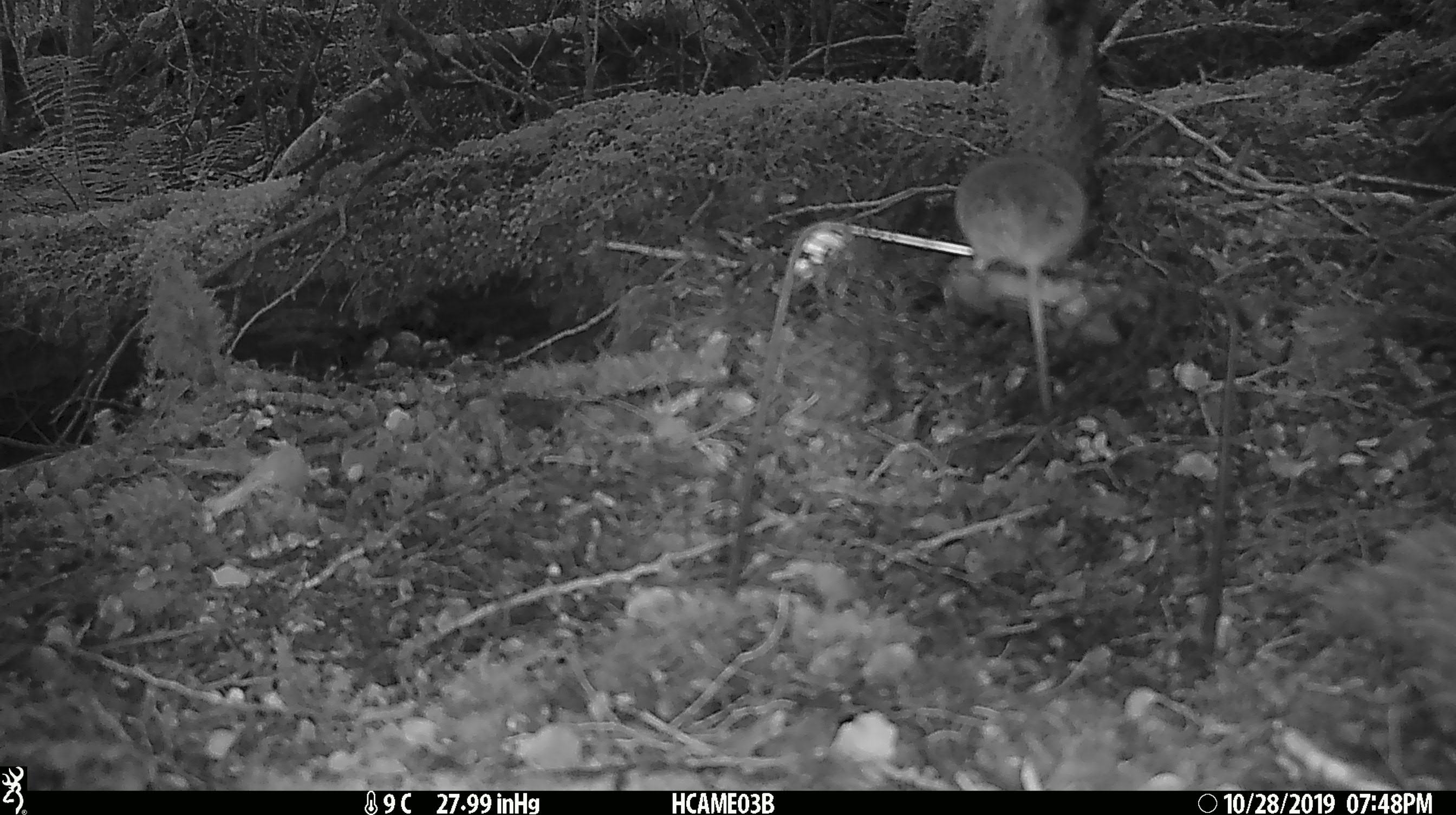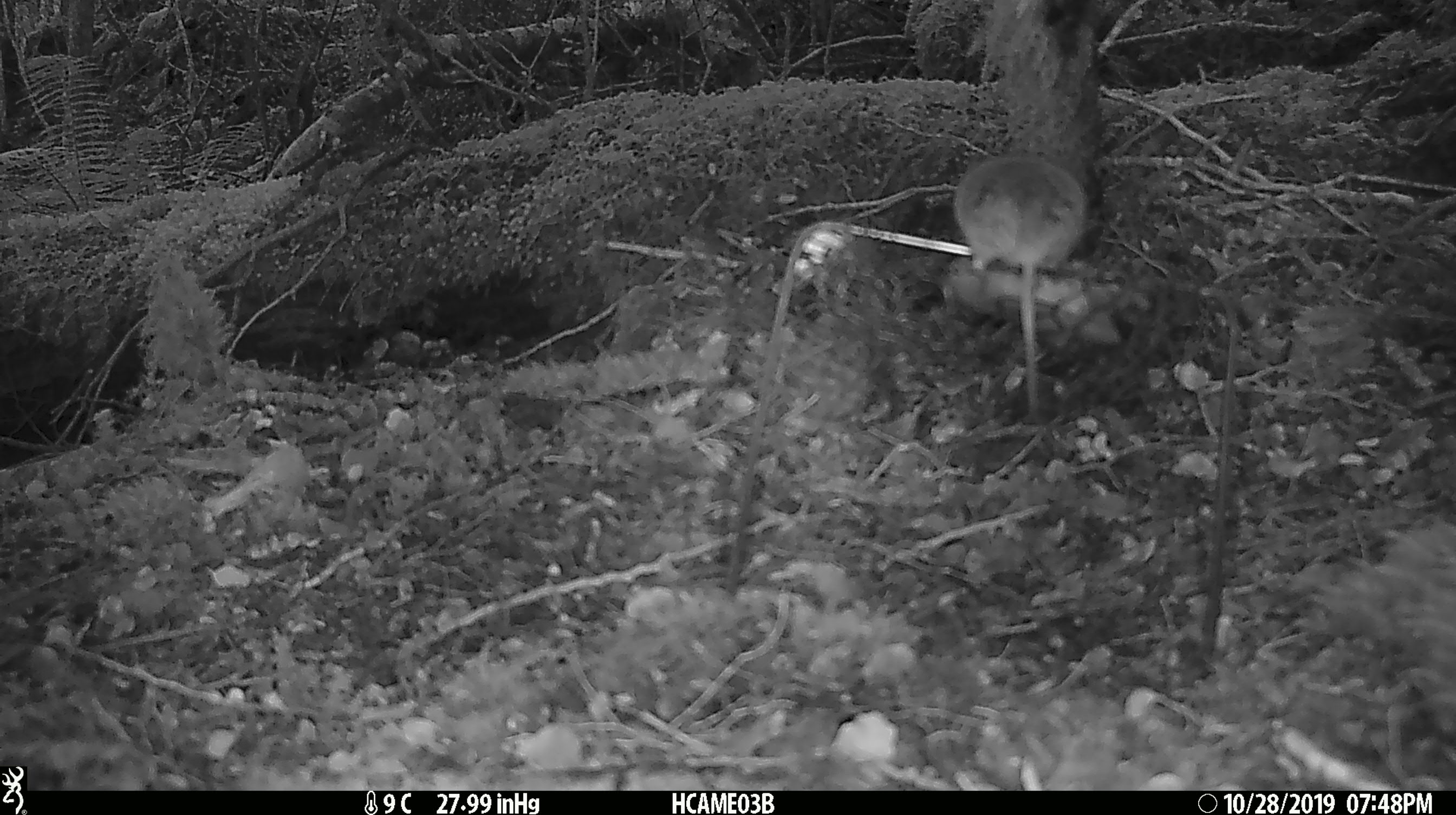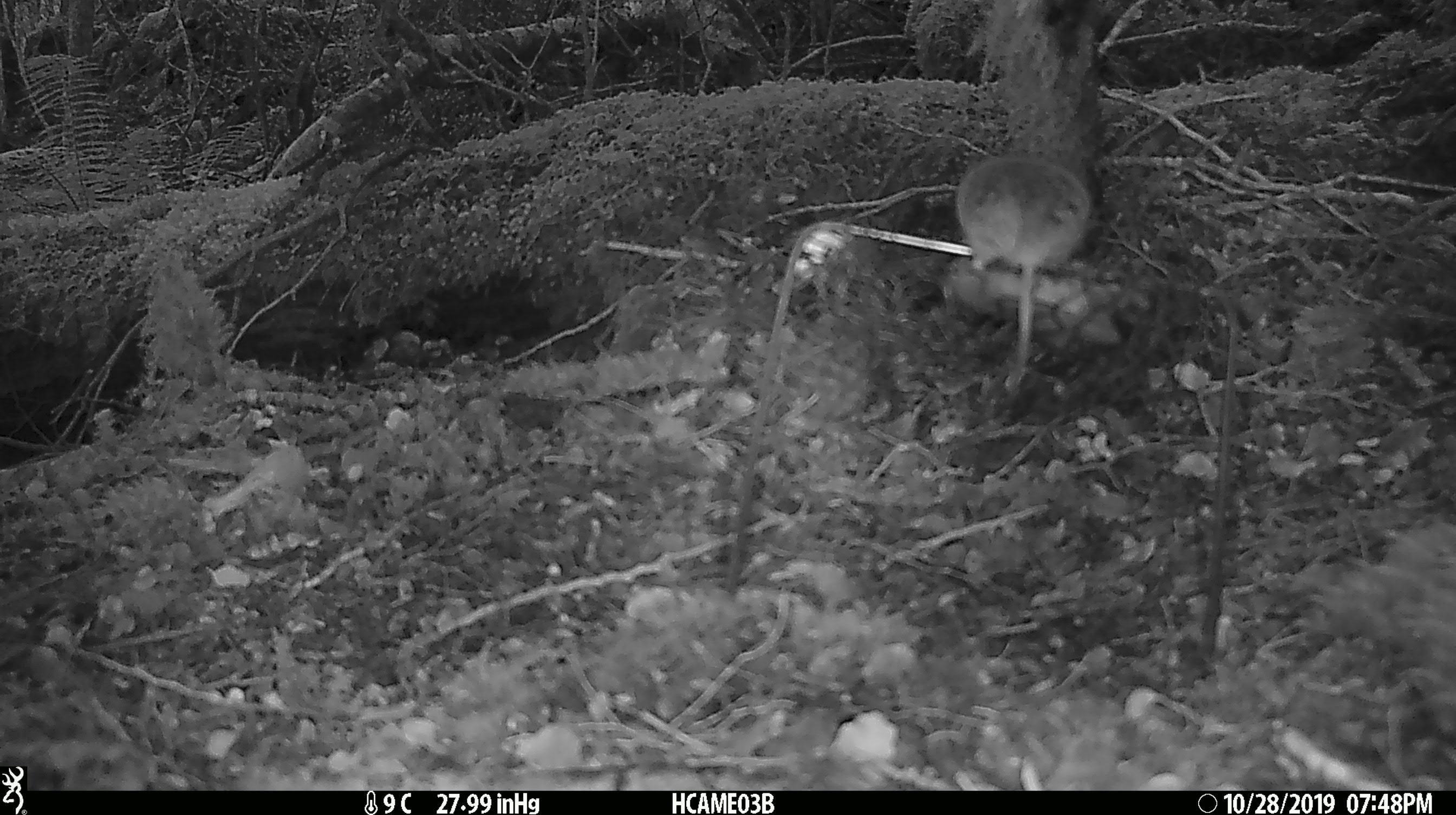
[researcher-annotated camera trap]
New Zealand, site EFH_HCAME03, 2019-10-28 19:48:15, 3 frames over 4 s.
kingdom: Animalia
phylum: Chordata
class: Mammalia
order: Rodentia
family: Muridae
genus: Mus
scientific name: Mus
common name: mouse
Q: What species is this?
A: Mouse (Mus).